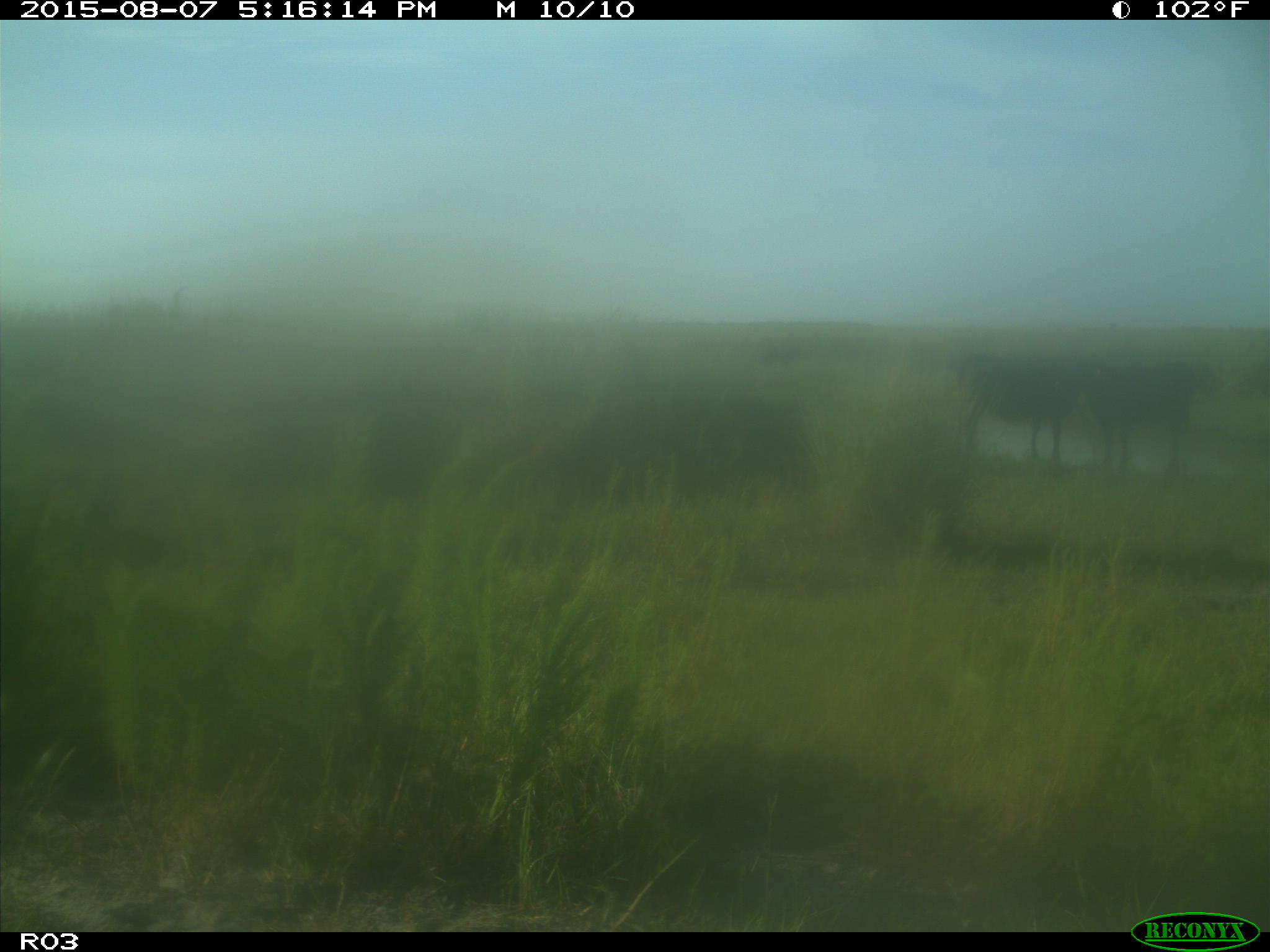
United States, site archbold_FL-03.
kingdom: Animalia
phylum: Chordata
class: Mammalia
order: Artiodactyla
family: Bovidae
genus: Bos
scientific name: Bos taurus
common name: domestic cow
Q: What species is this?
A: Bos taurus (domestic cow).